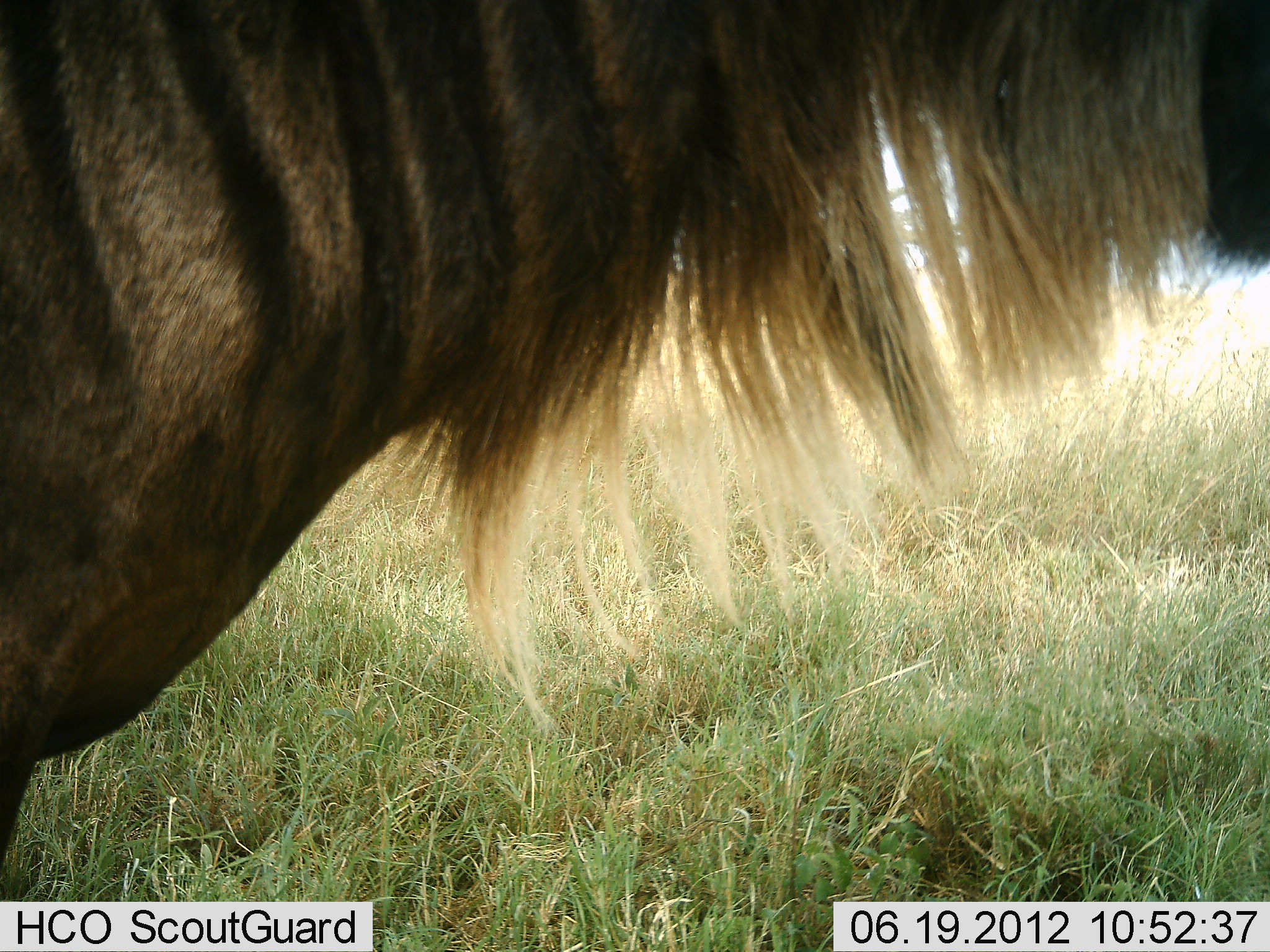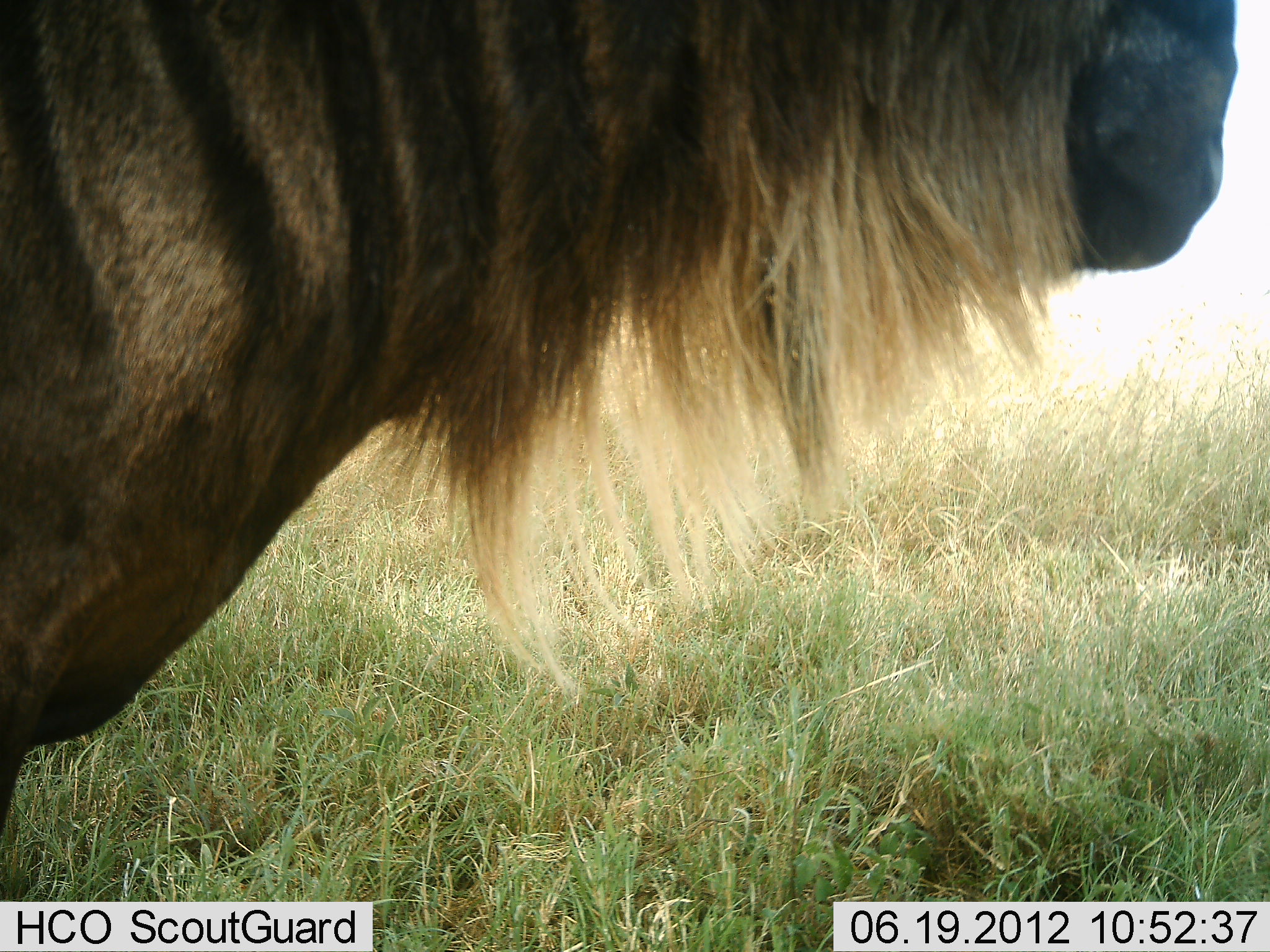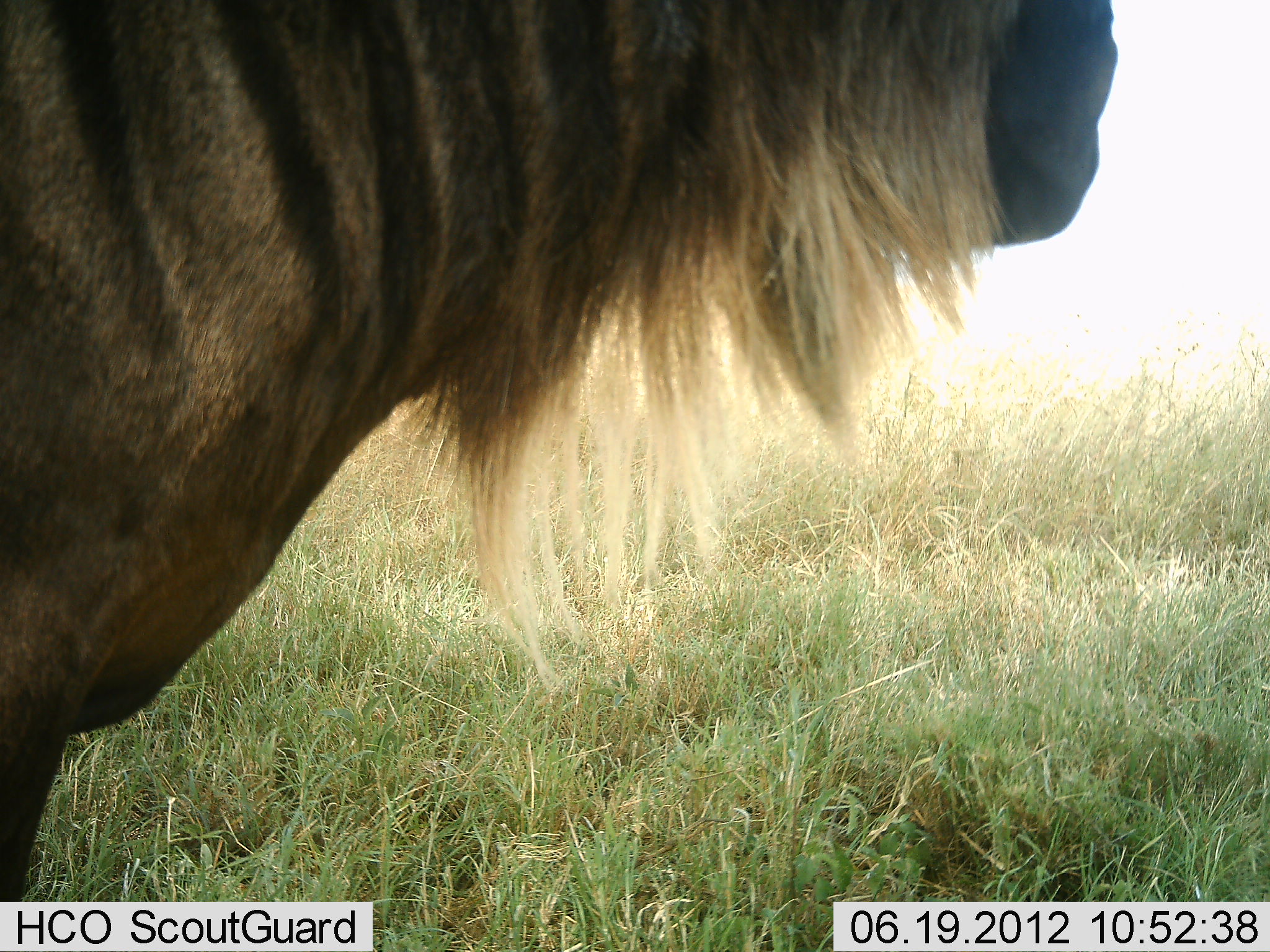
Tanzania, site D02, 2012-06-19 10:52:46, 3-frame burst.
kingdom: Animalia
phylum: Chordata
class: Mammalia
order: Artiodactyla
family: Bovidae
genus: Connochaetes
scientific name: Connochaetes taurinus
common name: blue wildebeest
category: wildebeest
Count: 1.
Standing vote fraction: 90%.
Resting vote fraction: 0%.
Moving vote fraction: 10%.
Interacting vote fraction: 0%.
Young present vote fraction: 0%.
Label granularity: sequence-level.